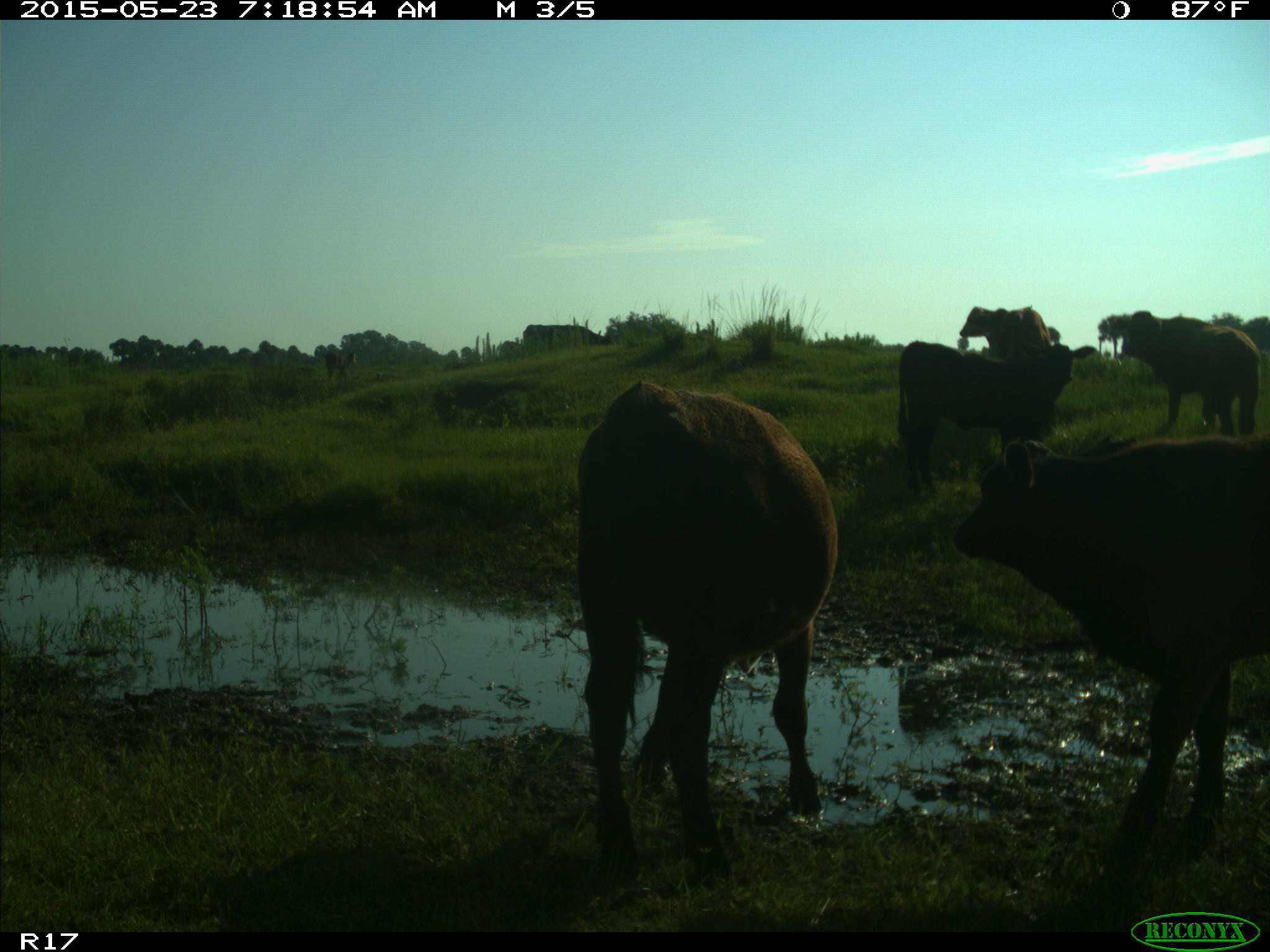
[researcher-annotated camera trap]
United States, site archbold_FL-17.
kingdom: Animalia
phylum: Chordata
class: Mammalia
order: Artiodactyla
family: Bovidae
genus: Bos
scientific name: Bos taurus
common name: domestic cow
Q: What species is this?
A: Bos taurus (domestic cow).